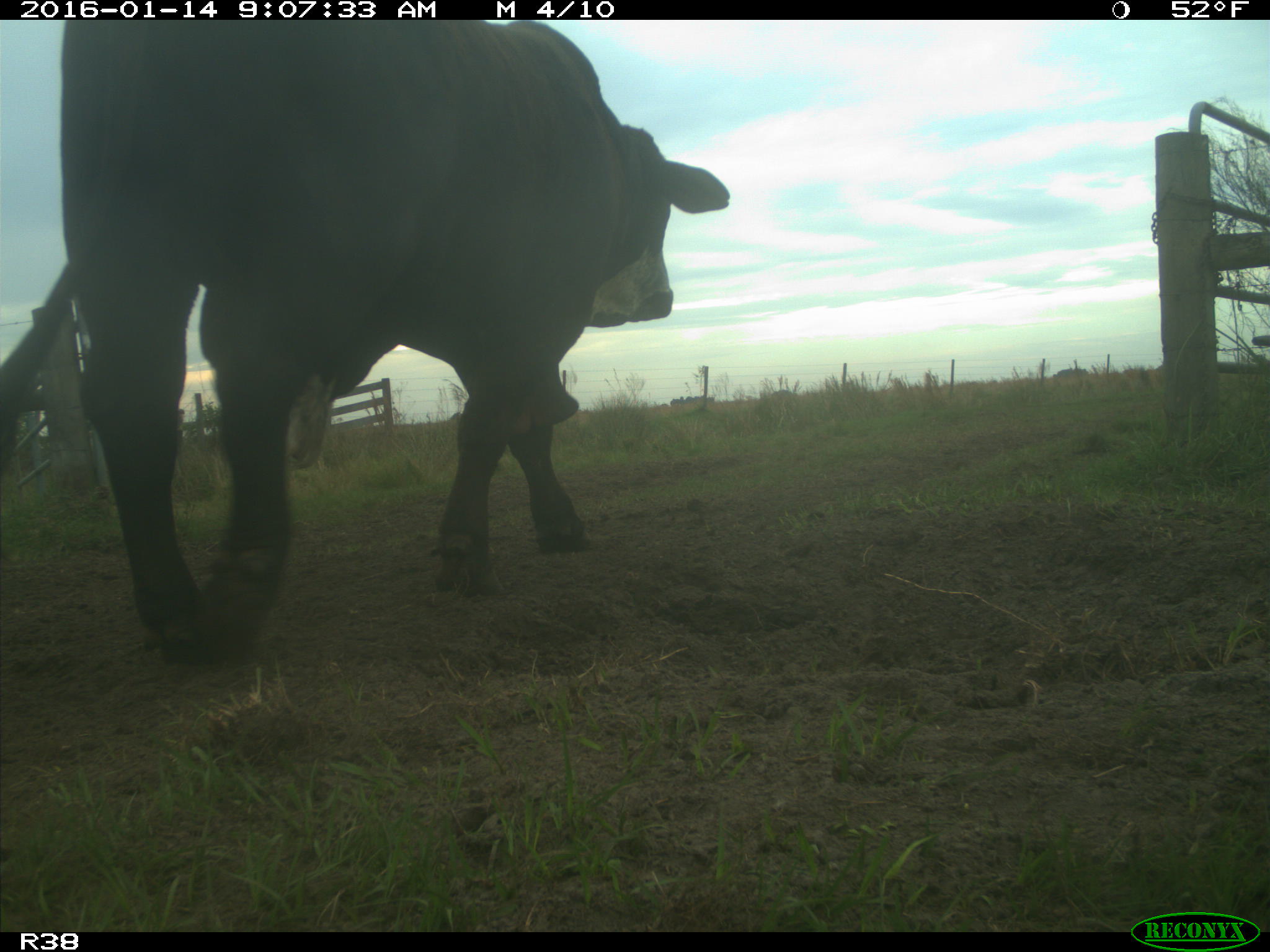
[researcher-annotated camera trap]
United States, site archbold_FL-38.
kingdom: Animalia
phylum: Chordata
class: Mammalia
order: Artiodactyla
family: Bovidae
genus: Bos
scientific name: Bos taurus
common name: domestic cow